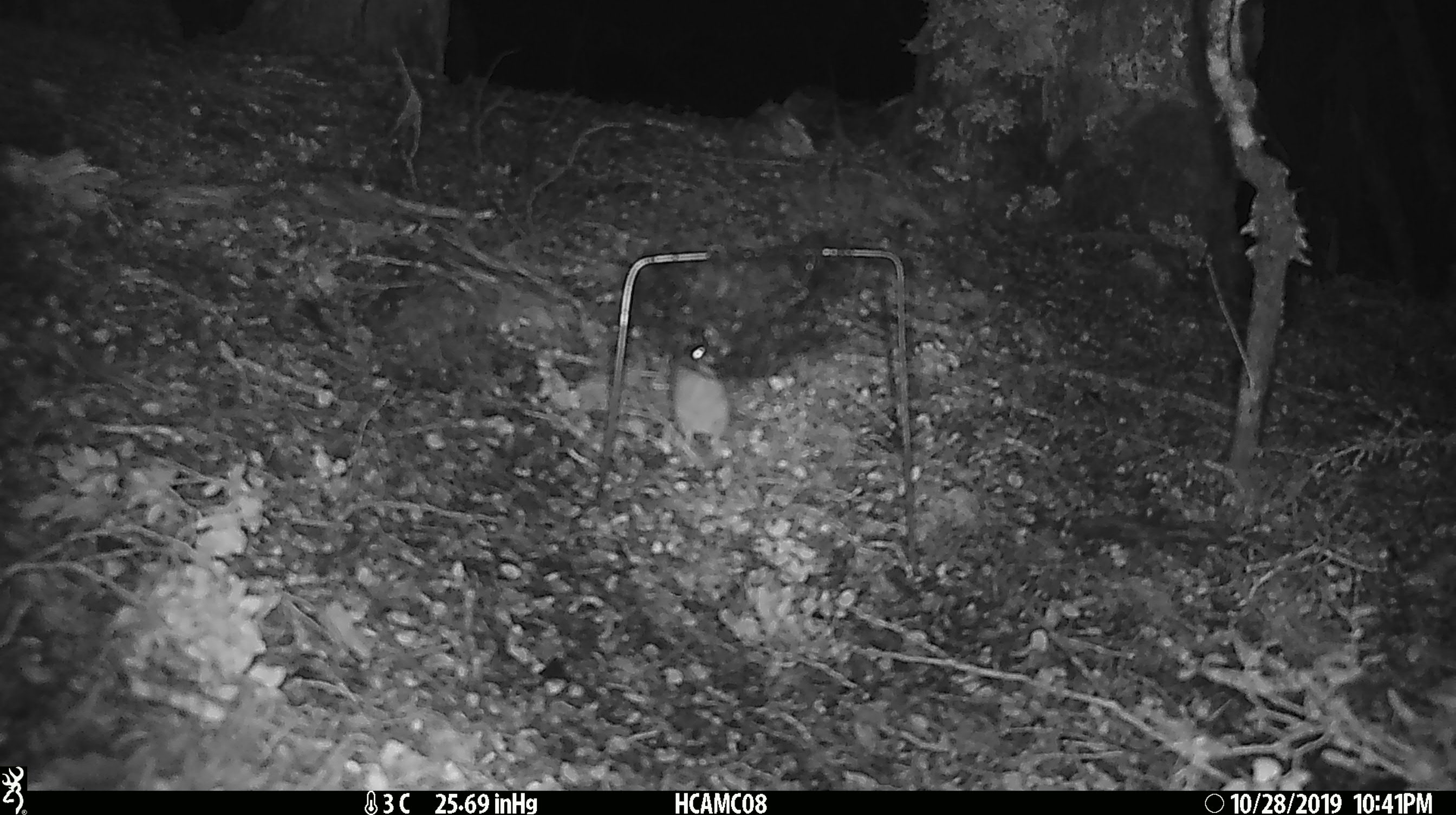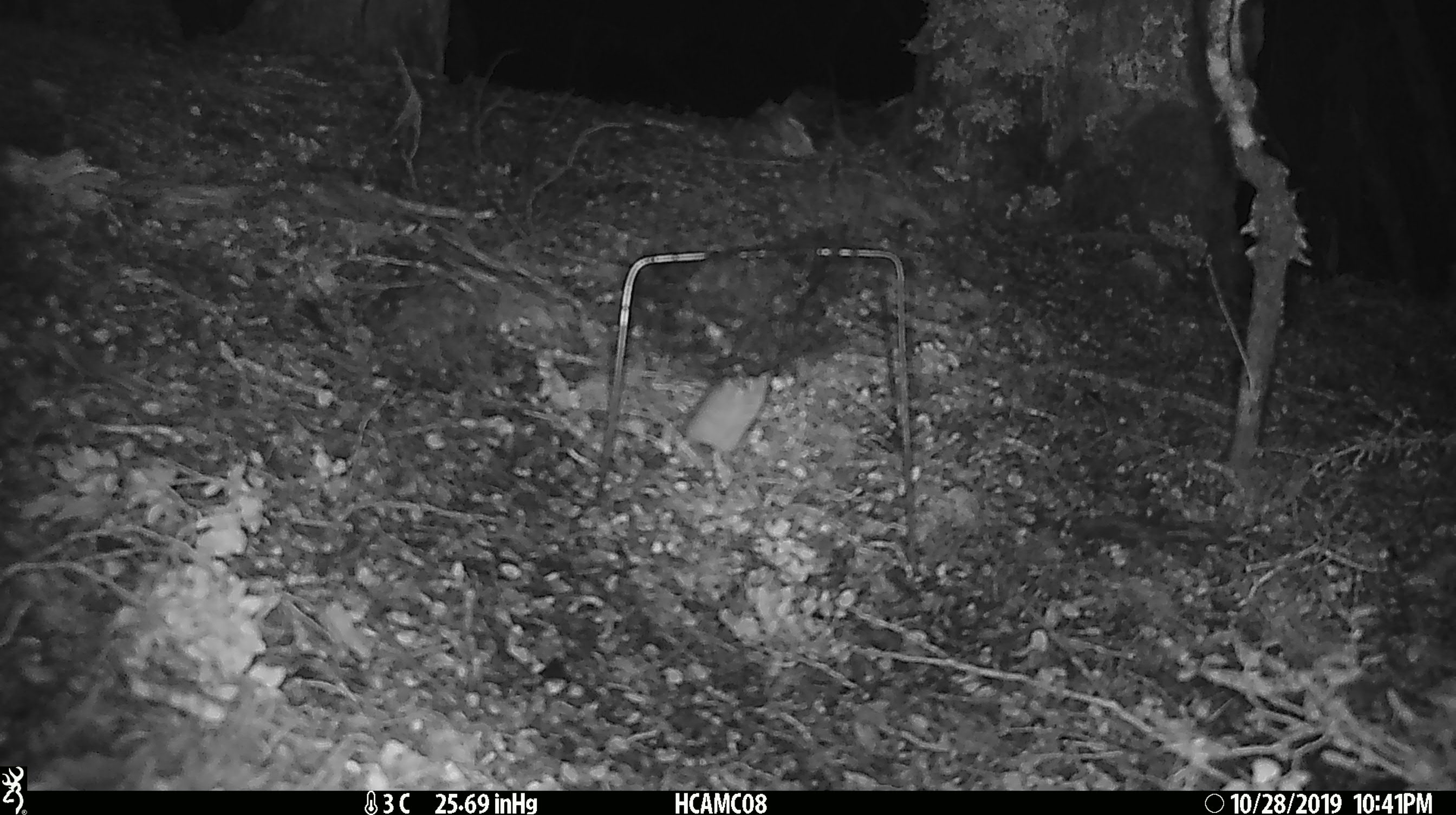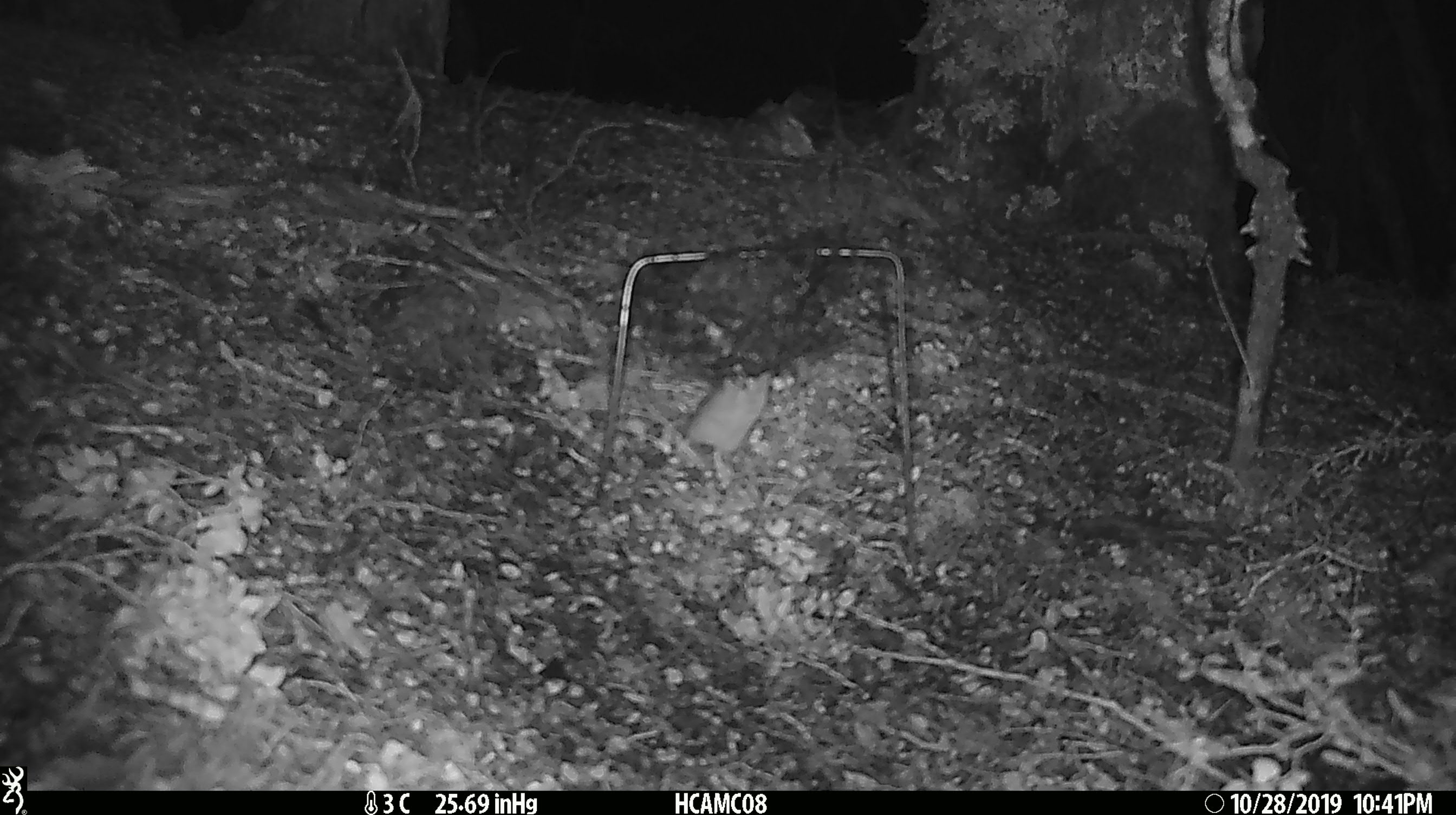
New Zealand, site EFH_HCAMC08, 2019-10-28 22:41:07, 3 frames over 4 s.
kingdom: Animalia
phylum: Chordata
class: Mammalia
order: Rodentia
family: Muridae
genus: Mus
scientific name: Mus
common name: mouse